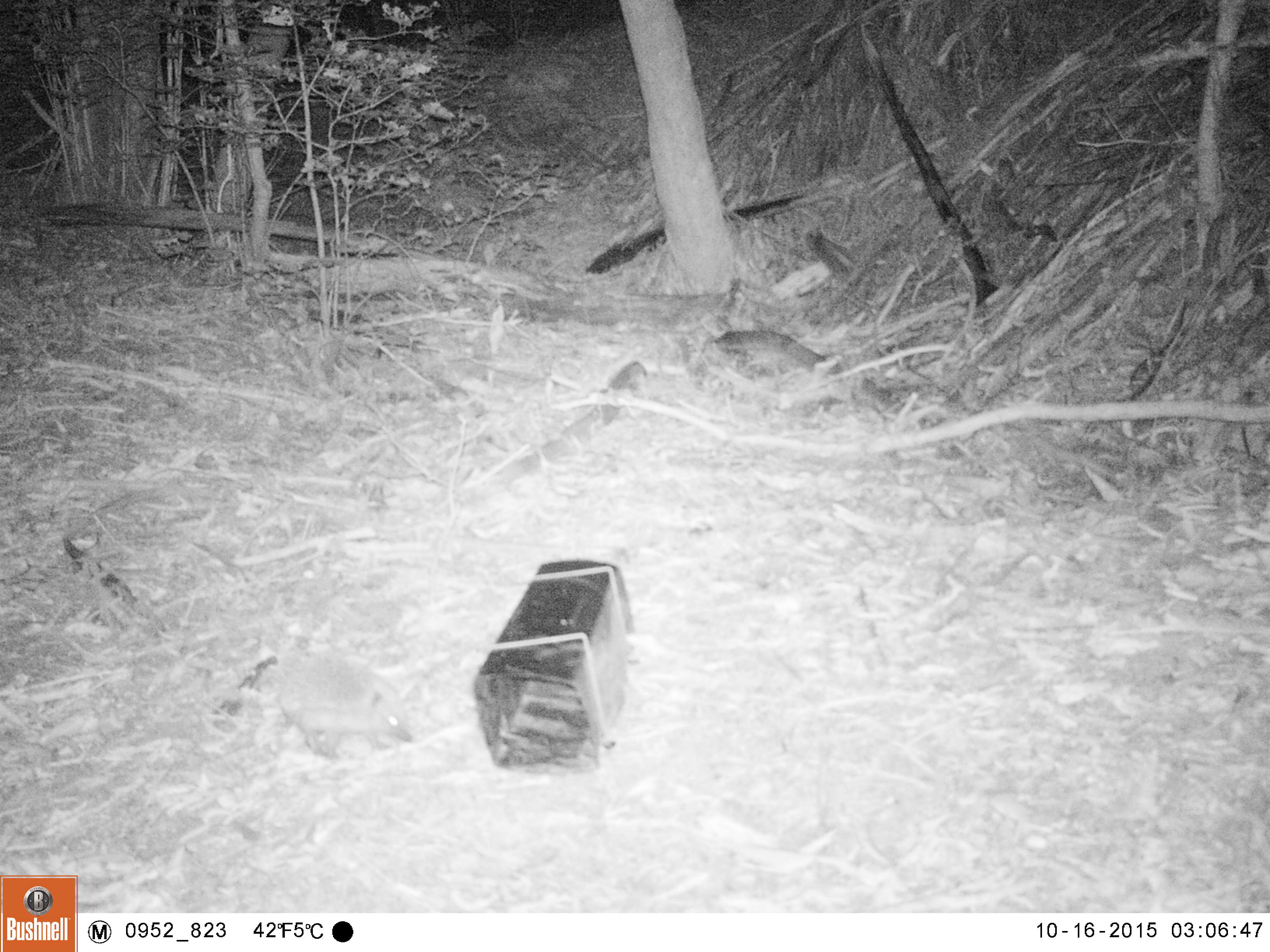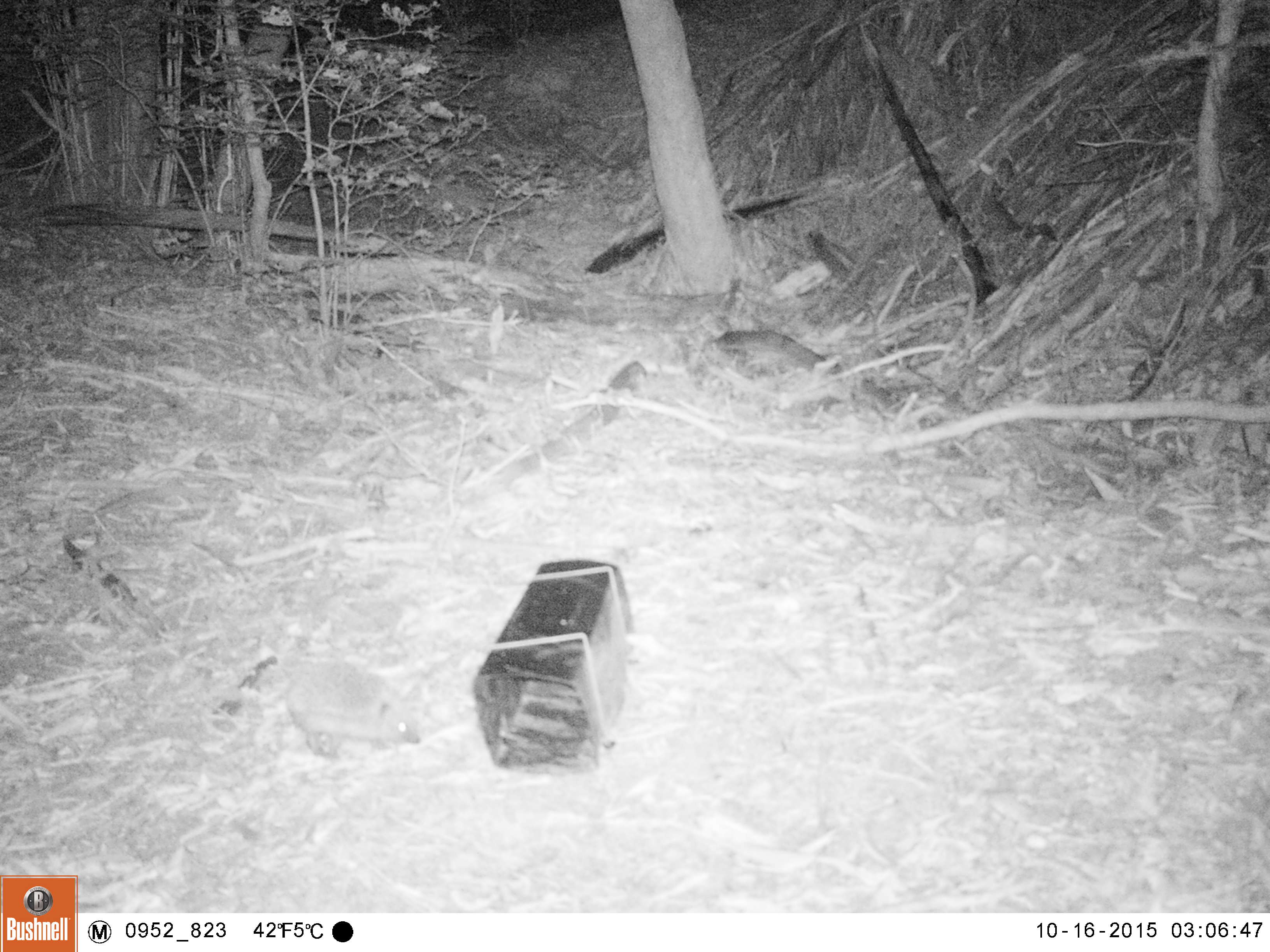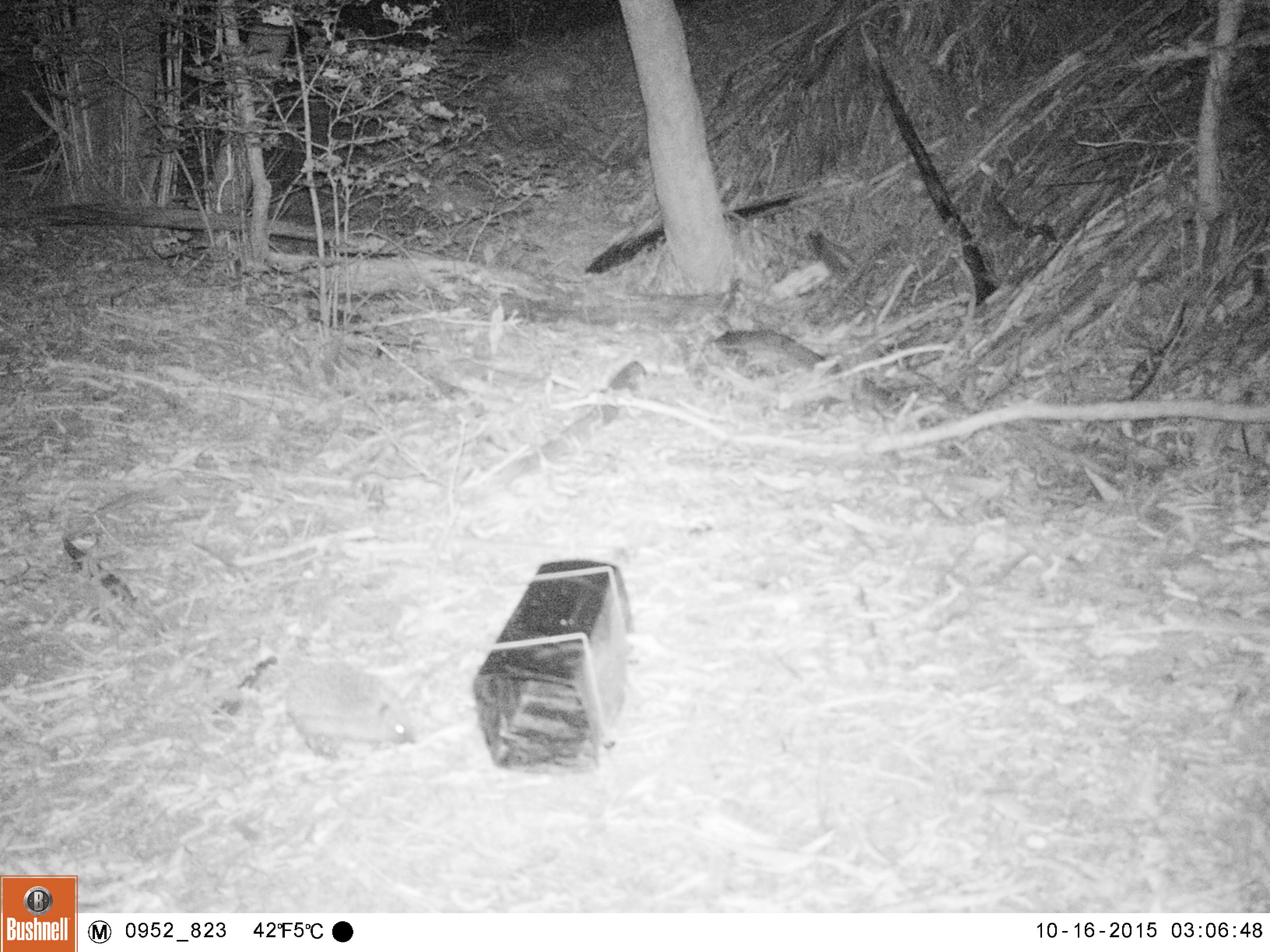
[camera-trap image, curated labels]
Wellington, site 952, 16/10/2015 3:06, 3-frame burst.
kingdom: Animalia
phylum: Chordata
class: Mammalia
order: Eulipotyphla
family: Erinaceidae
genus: Erinaceus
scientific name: Erinaceus europaeus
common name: hedgehog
Hedgehog (Erinaceus europaeus).